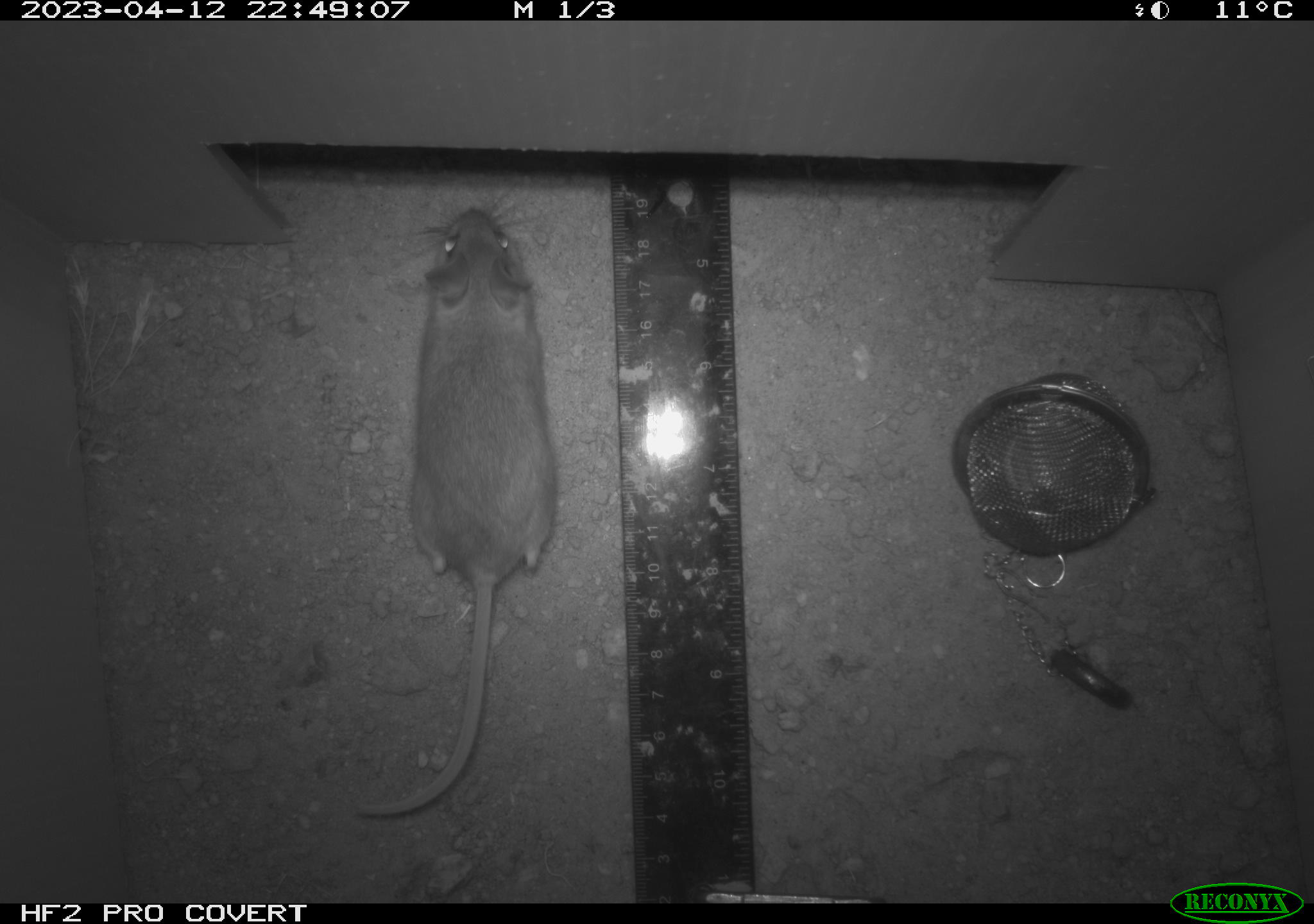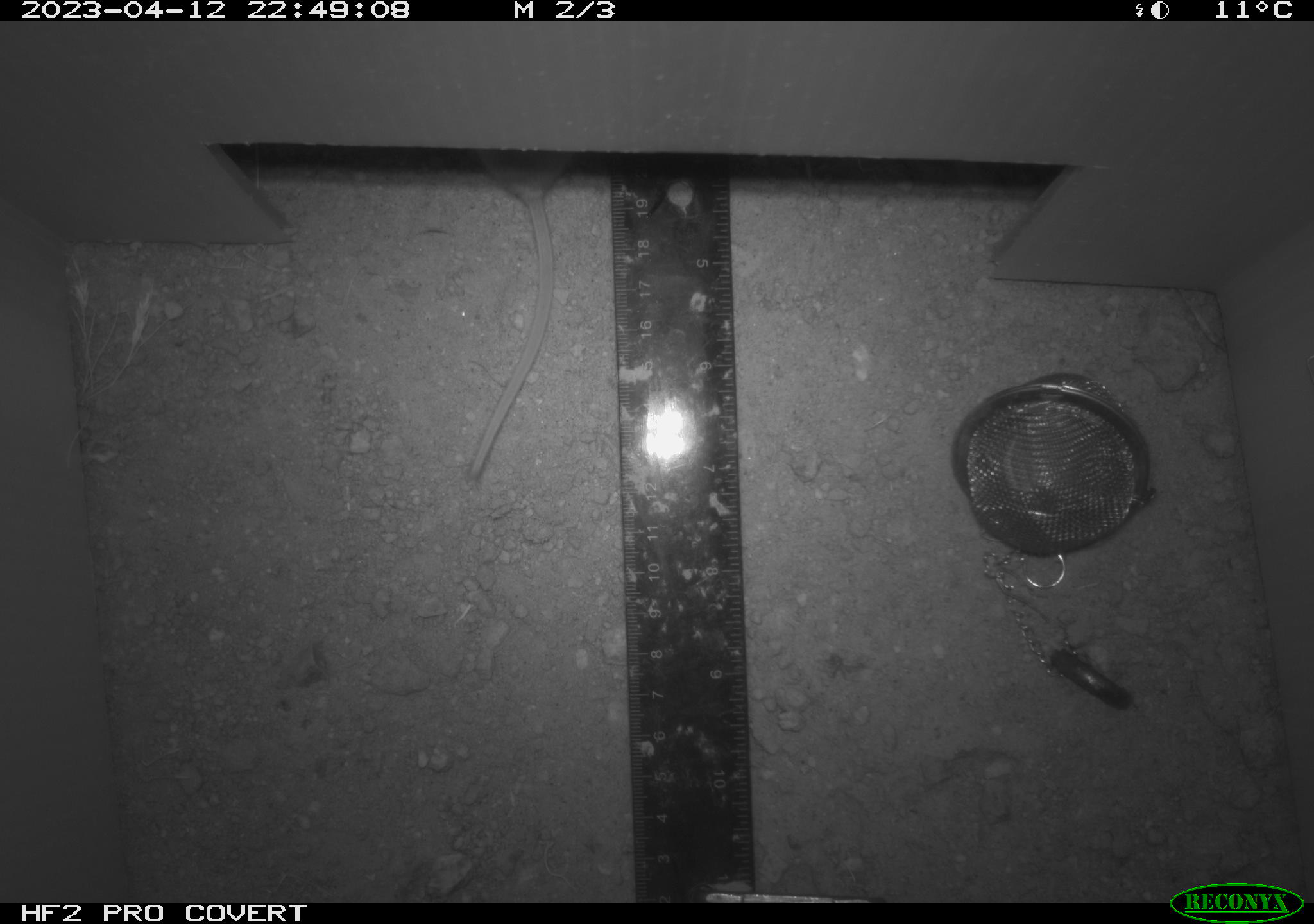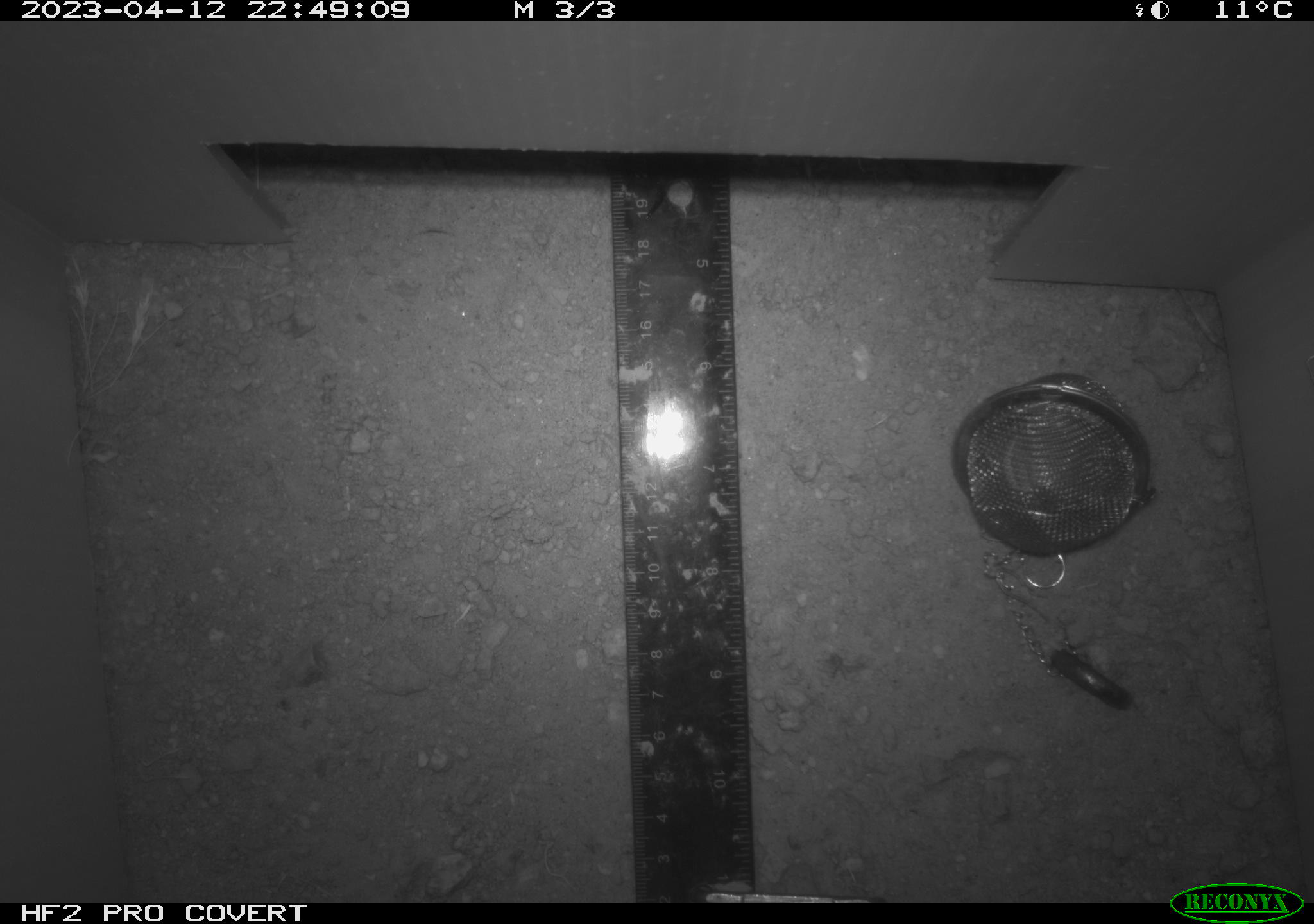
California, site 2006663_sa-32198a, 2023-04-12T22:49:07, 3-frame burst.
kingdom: Animalia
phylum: Chordata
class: Mammalia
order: Rodentia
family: Cricetidae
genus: Peromyscus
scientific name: Peromyscus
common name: deer mice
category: peromyscus species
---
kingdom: Animalia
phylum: Chordata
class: Mammalia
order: Rodentia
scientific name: Rodentia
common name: rodent